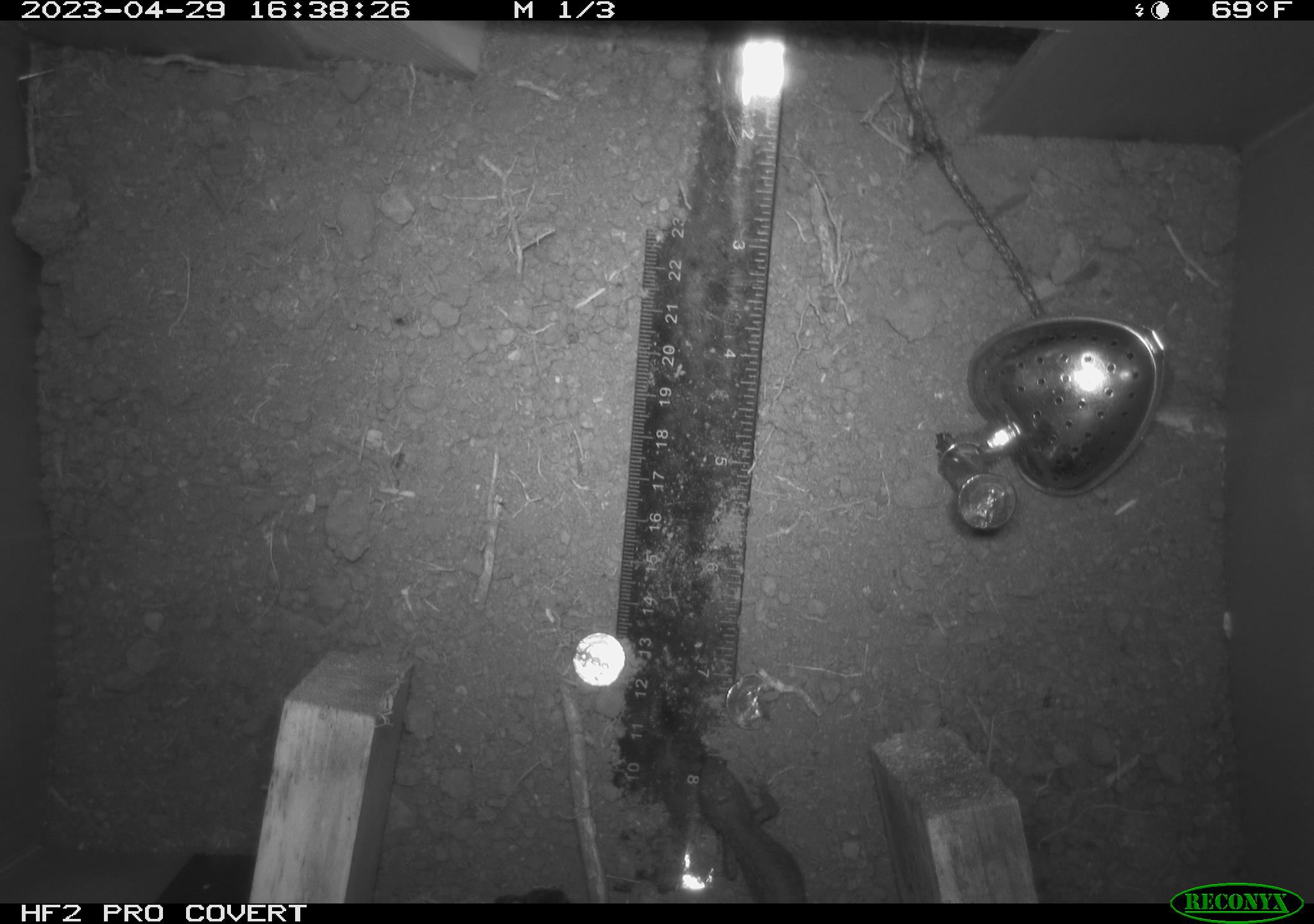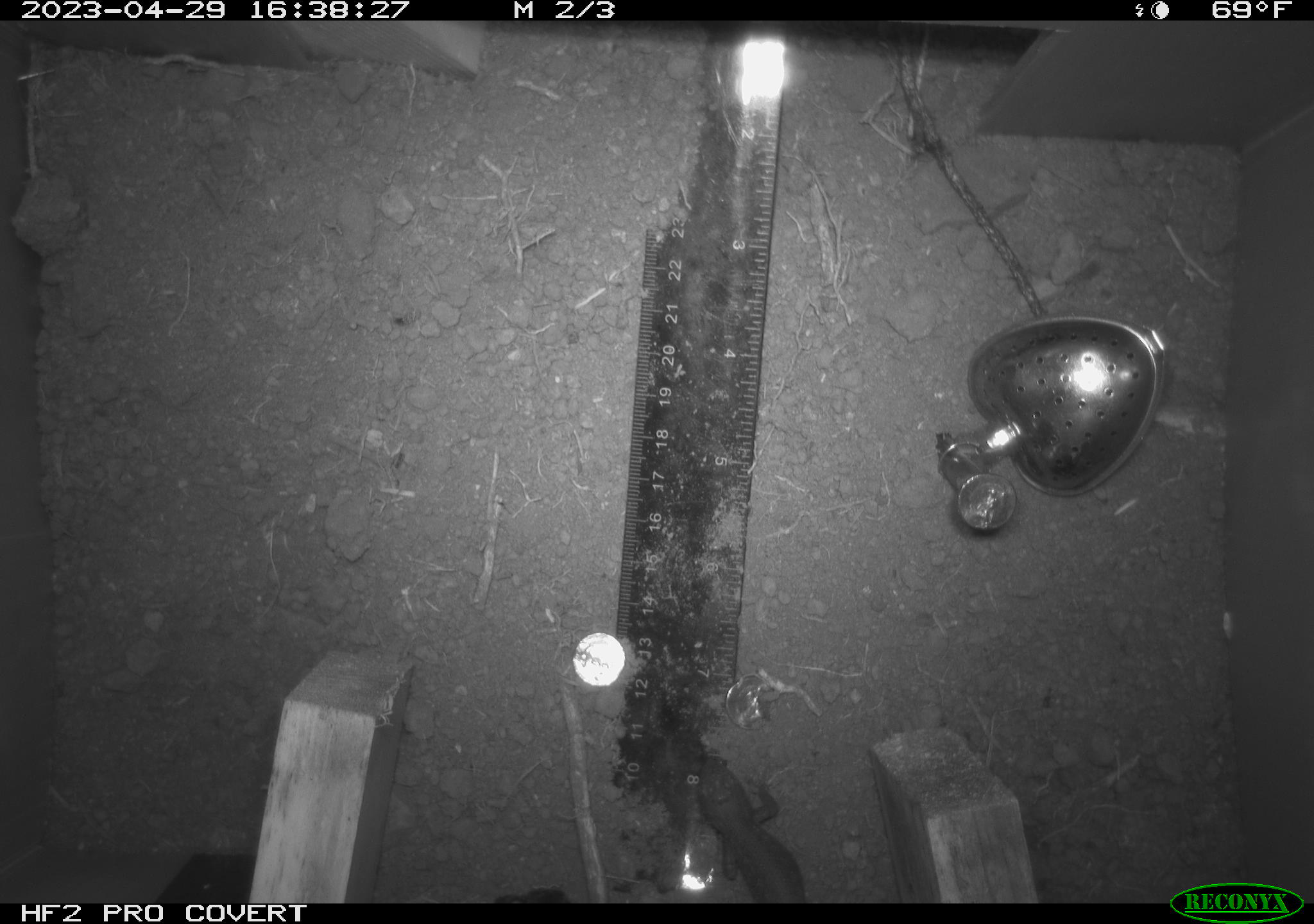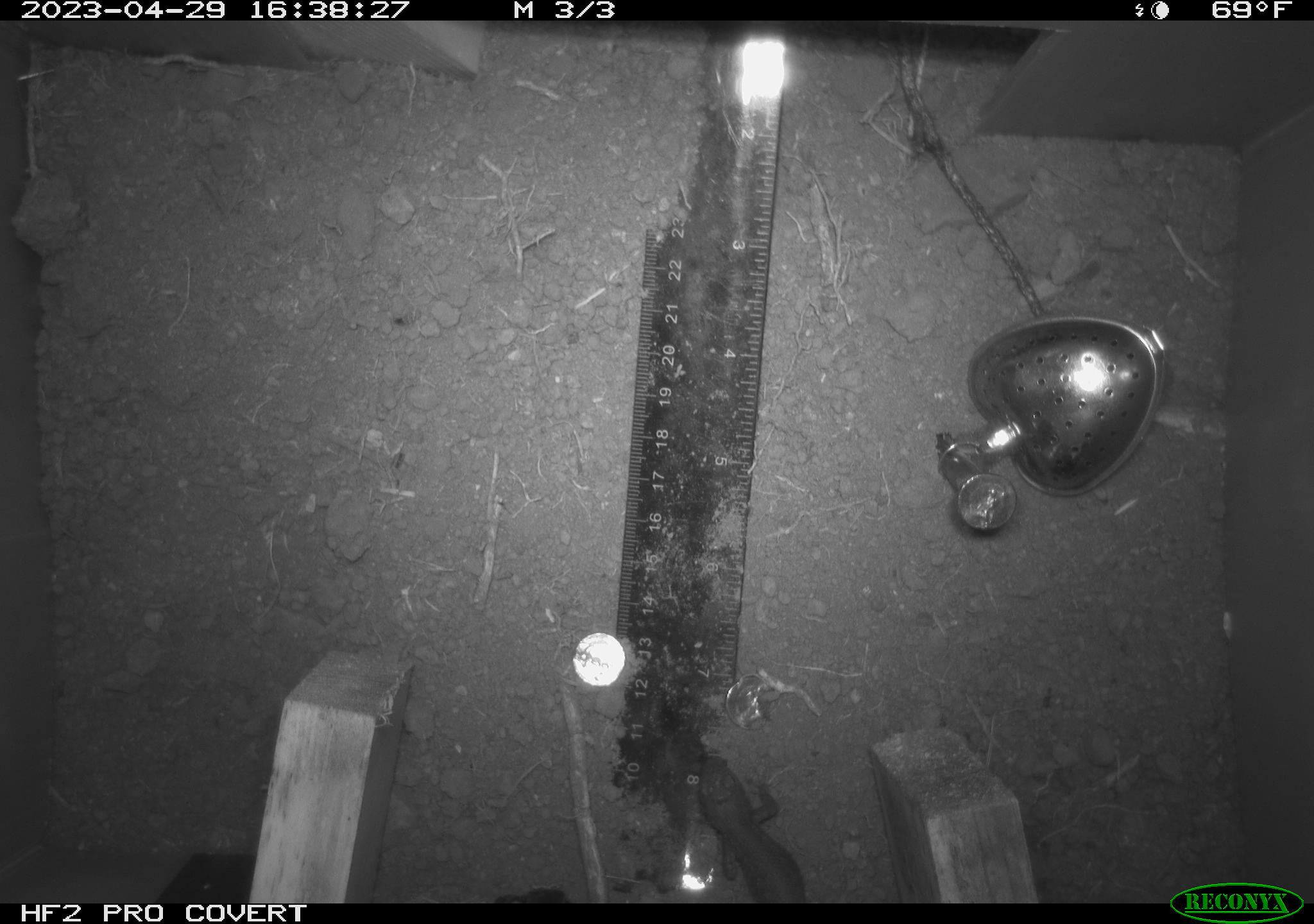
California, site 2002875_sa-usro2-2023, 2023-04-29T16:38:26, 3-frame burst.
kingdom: Animalia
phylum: Chordata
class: Reptilia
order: Squamata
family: Phrynosomatidae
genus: Sceloporus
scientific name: Sceloporus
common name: spiny lizards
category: sceloporus species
Sceloporus species (spiny lizards) (Sceloporus).